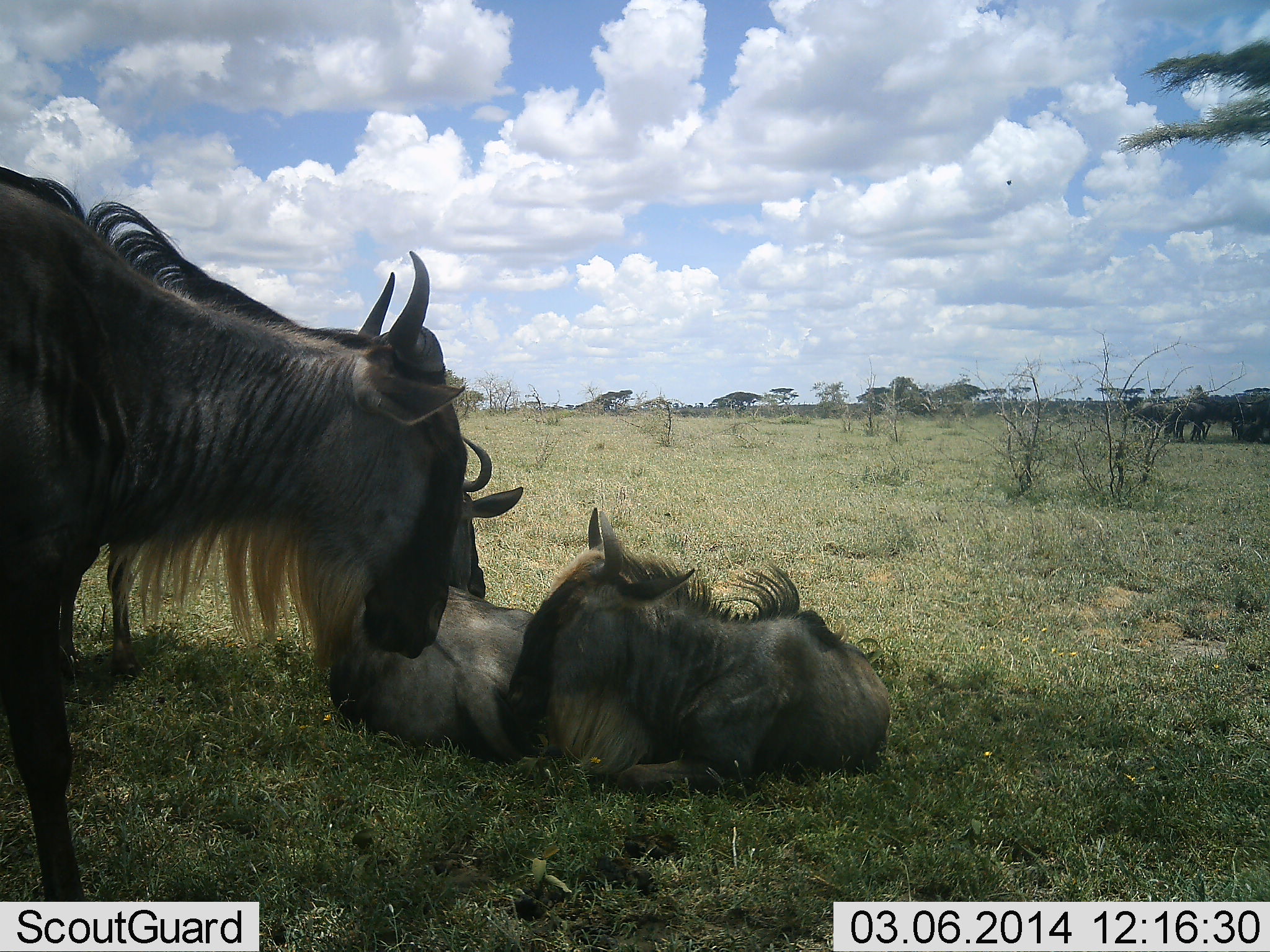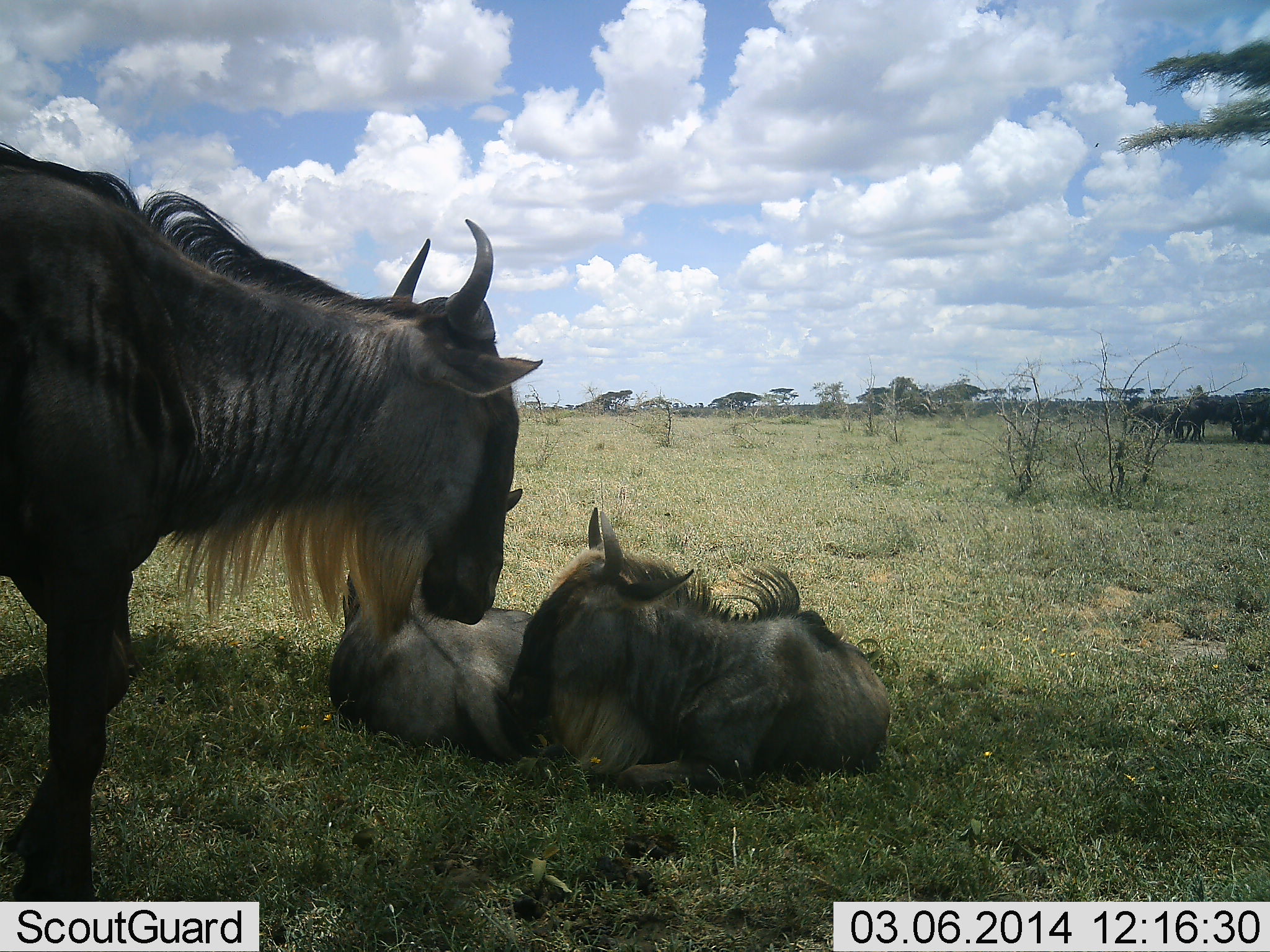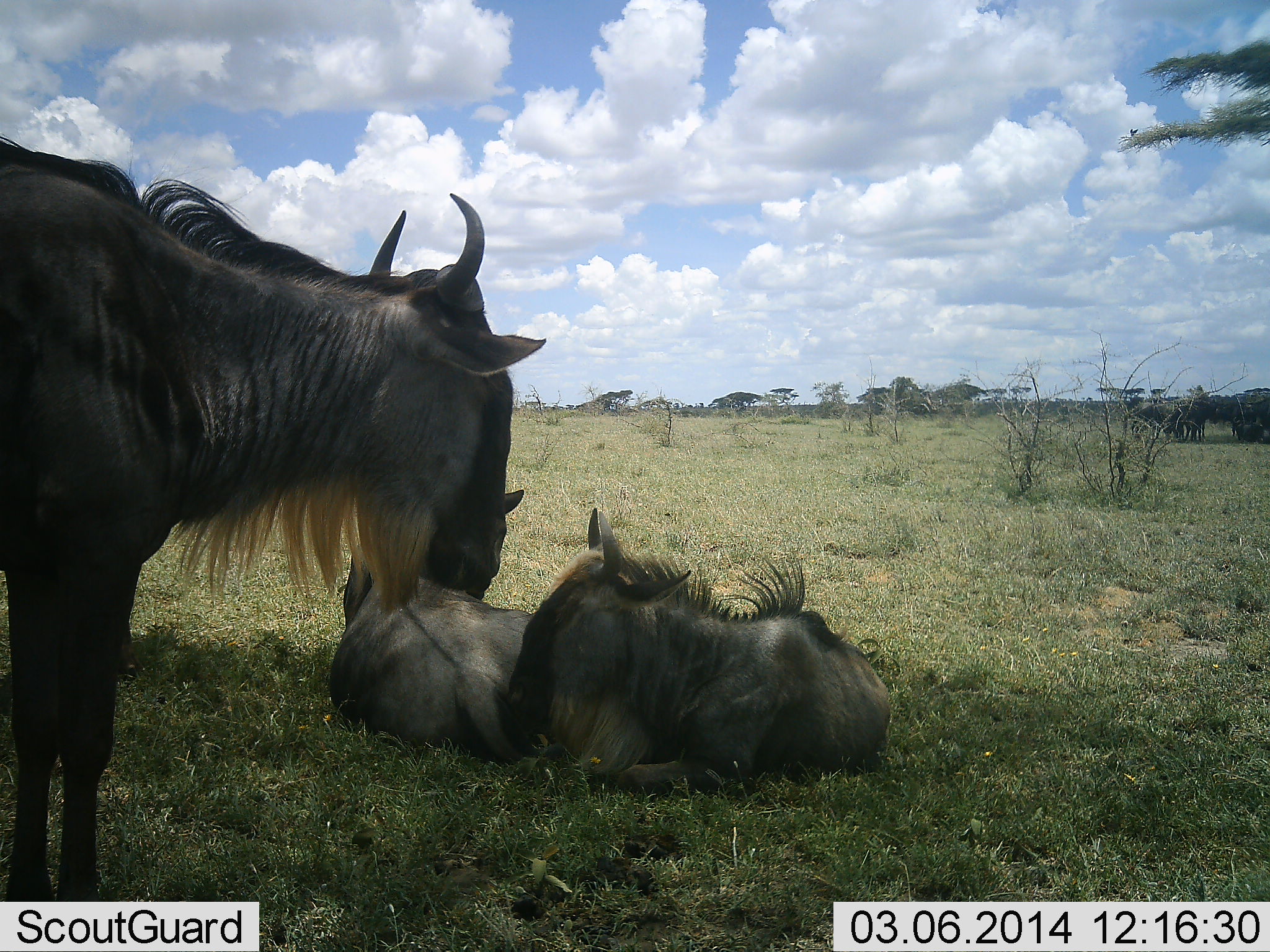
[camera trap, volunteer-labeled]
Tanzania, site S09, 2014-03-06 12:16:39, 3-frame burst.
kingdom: Animalia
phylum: Chordata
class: Mammalia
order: Artiodactyla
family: Bovidae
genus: Connochaetes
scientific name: Connochaetes taurinus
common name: blue wildebeest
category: wildebeest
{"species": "wildebeest (blue wildebeest) (Connochaetes taurinus)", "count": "5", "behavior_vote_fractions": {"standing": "64%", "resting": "100%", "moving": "18%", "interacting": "0%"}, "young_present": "18%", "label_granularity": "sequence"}